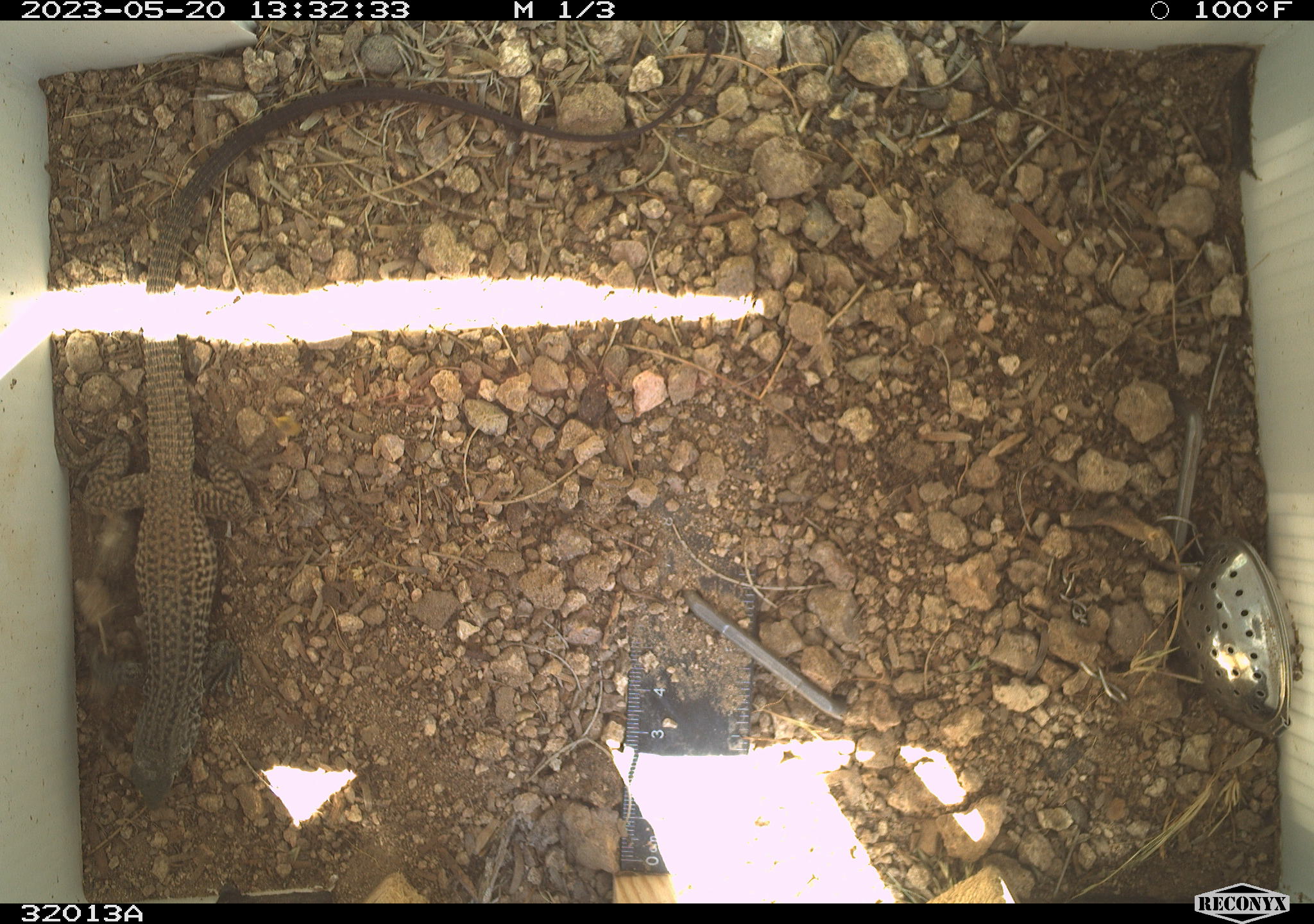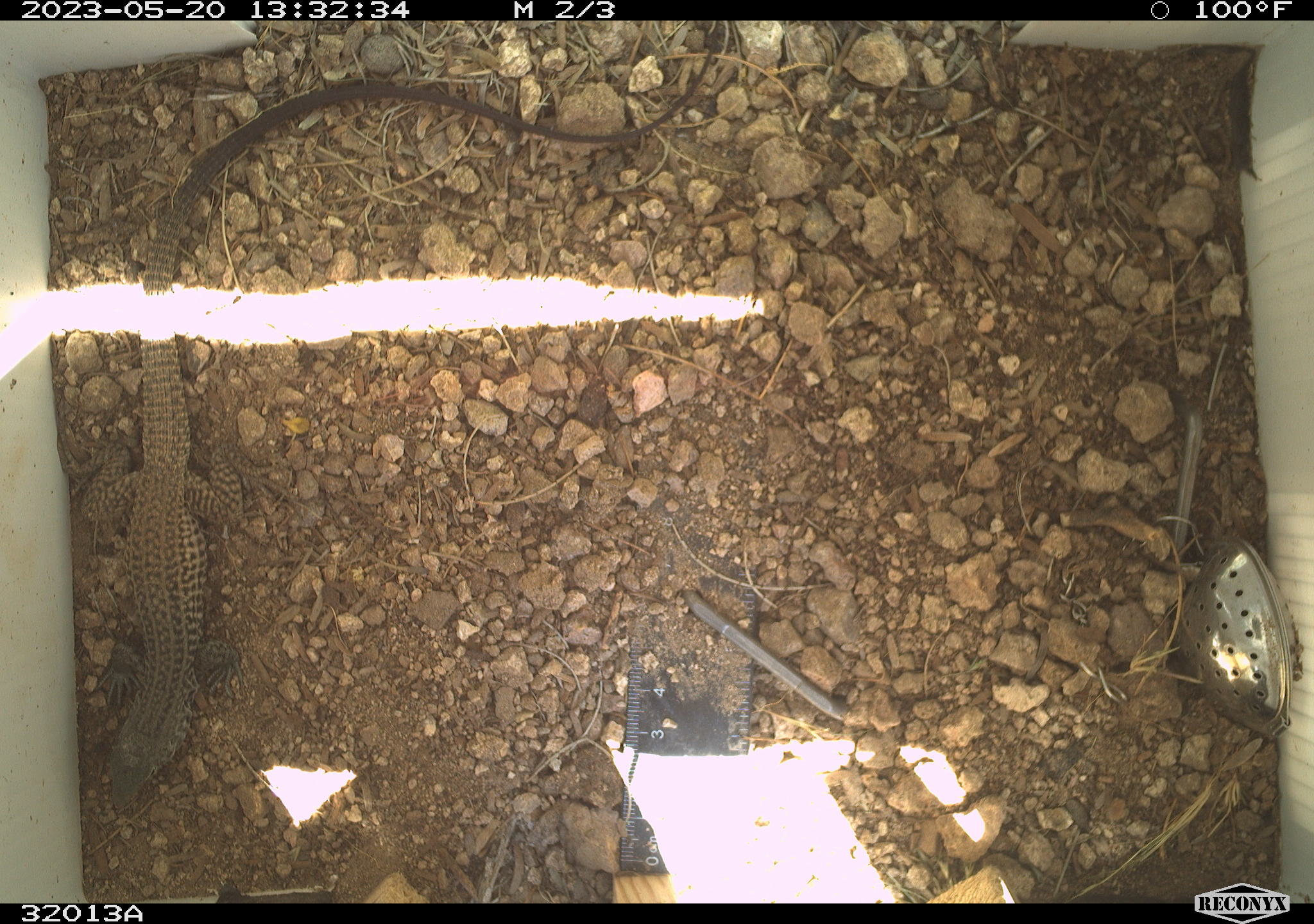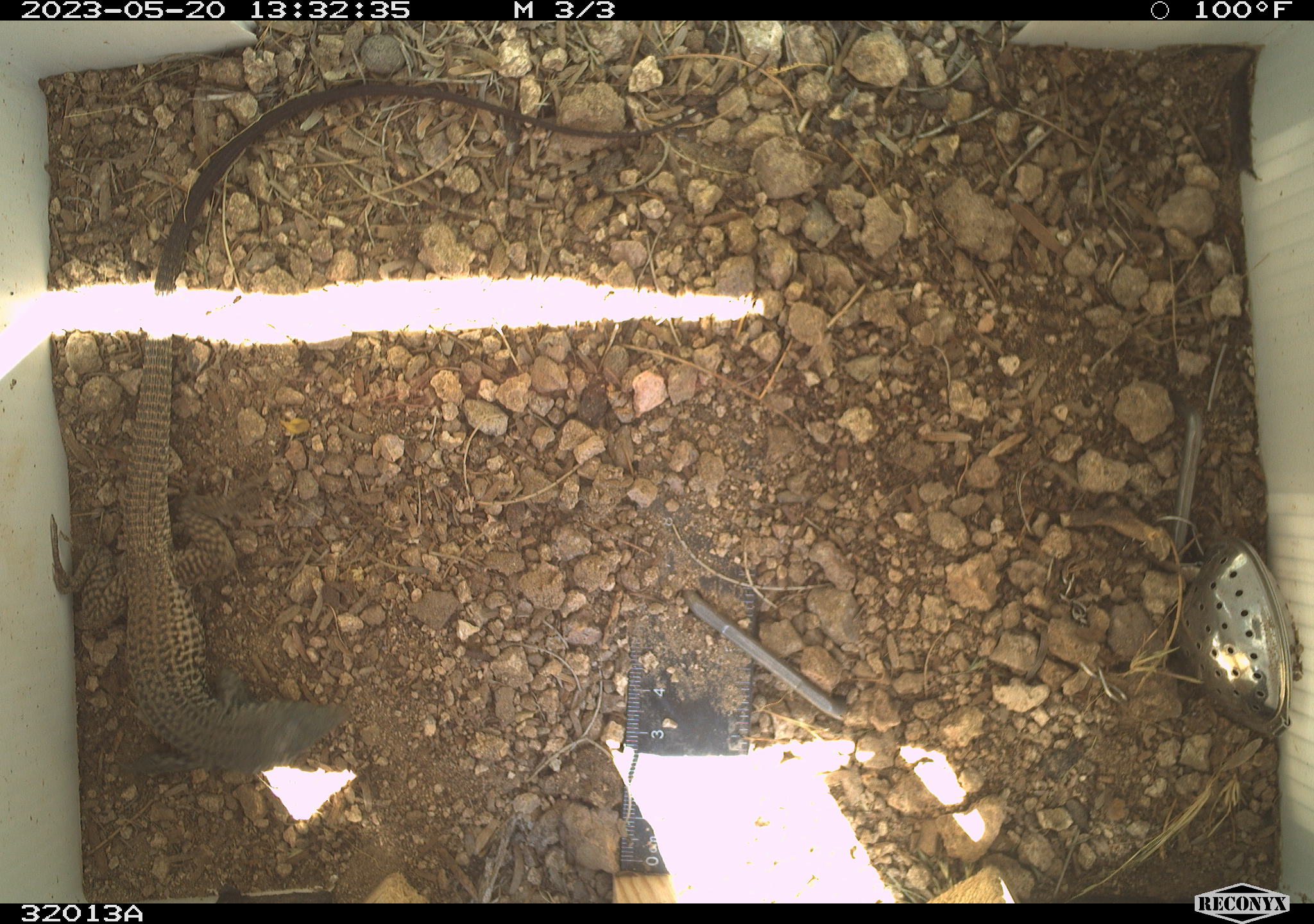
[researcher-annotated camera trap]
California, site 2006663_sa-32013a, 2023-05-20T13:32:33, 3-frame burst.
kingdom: Animalia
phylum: Chordata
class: Reptilia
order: Squamata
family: Teiidae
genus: Aspidoscelis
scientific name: Aspidoscelis tigris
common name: western whiptail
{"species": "western whiptail (Aspidoscelis tigris)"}